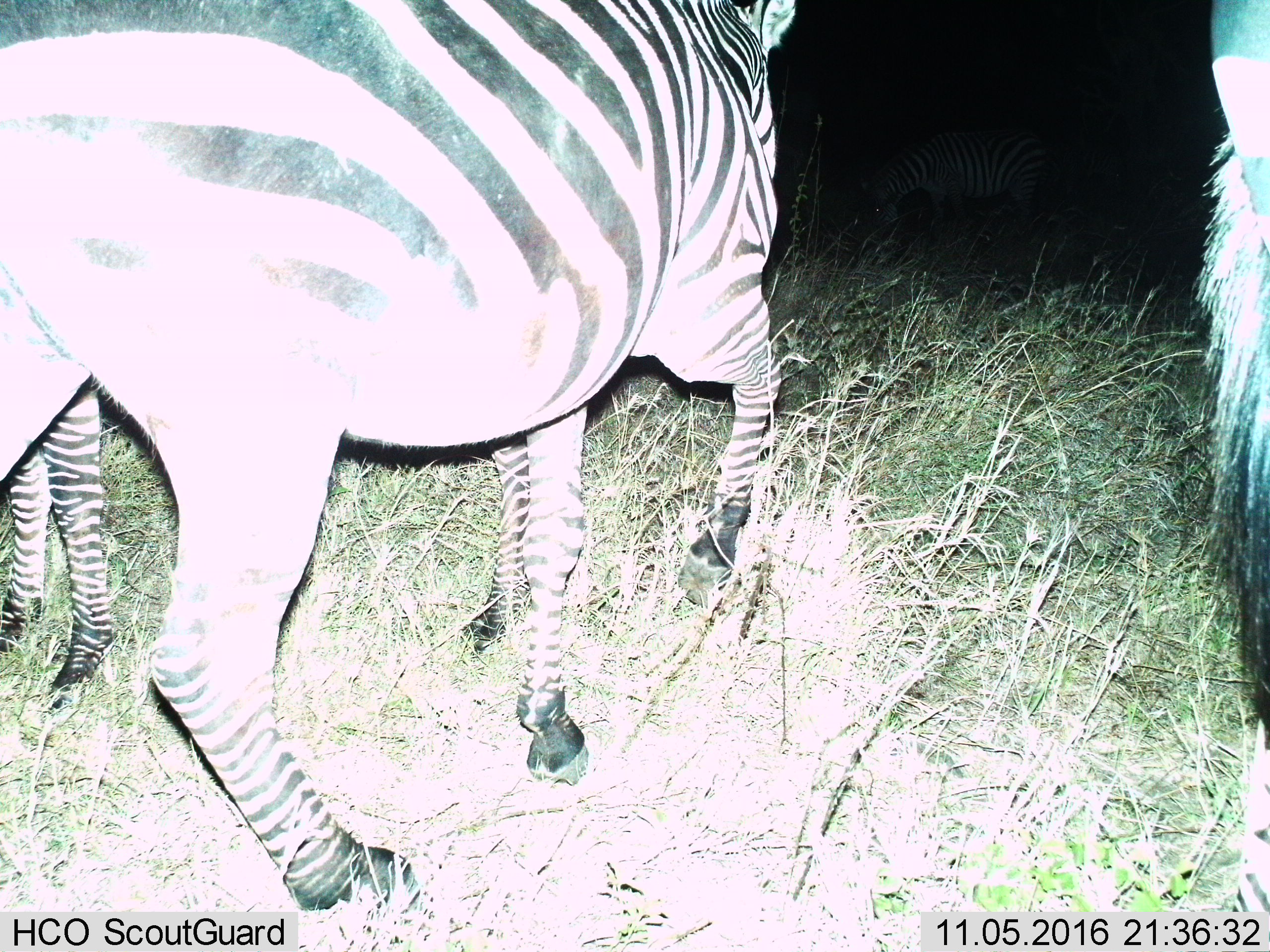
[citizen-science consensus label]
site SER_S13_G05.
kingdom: Animalia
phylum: Chordata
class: Mammalia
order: Perissodactyla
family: Equidae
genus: Equus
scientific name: Equus quagga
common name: plains zebra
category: zebraplains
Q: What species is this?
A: Zebraplains (plains zebra) (Equus quagga).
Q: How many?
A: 3.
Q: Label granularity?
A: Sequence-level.